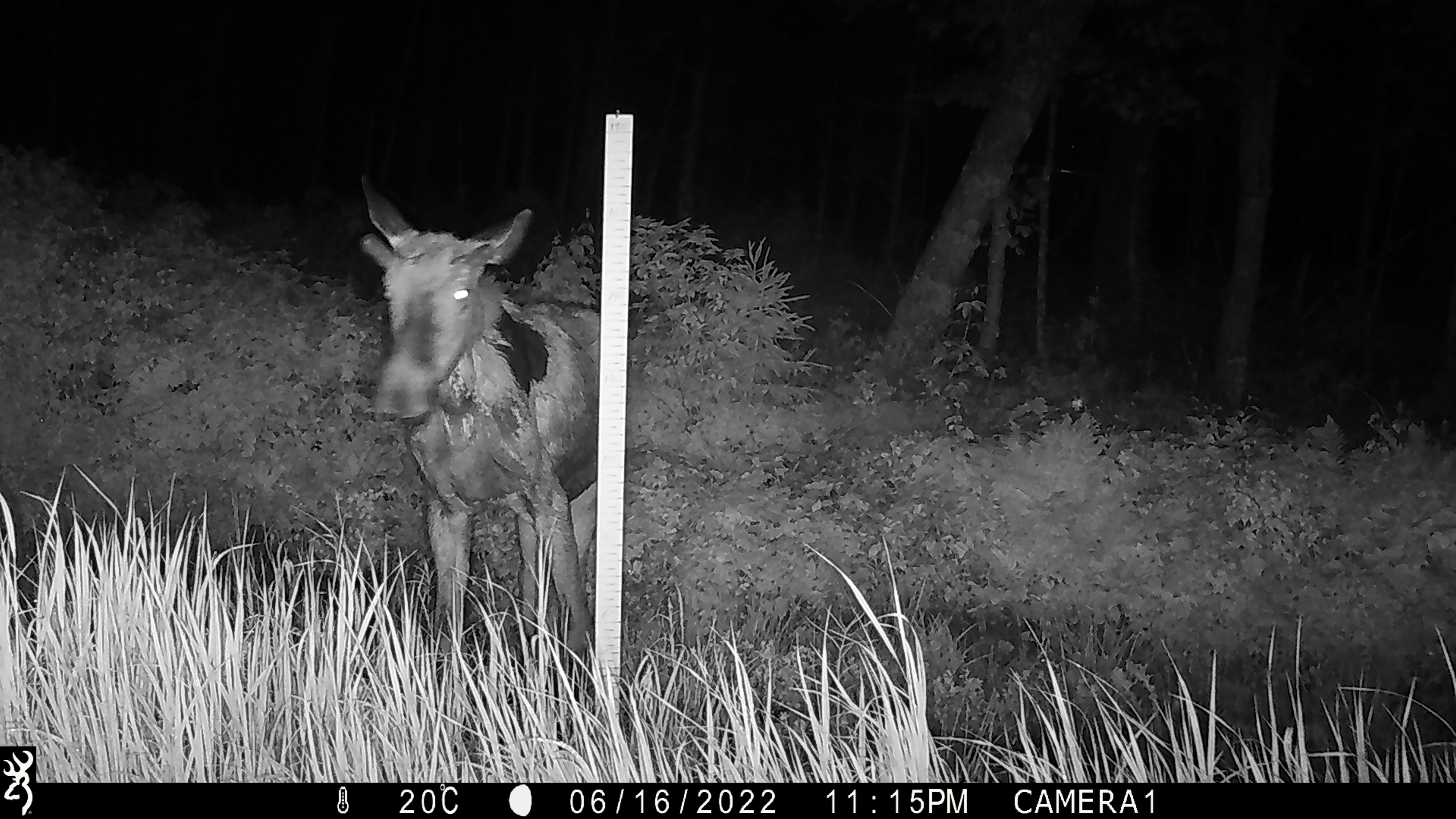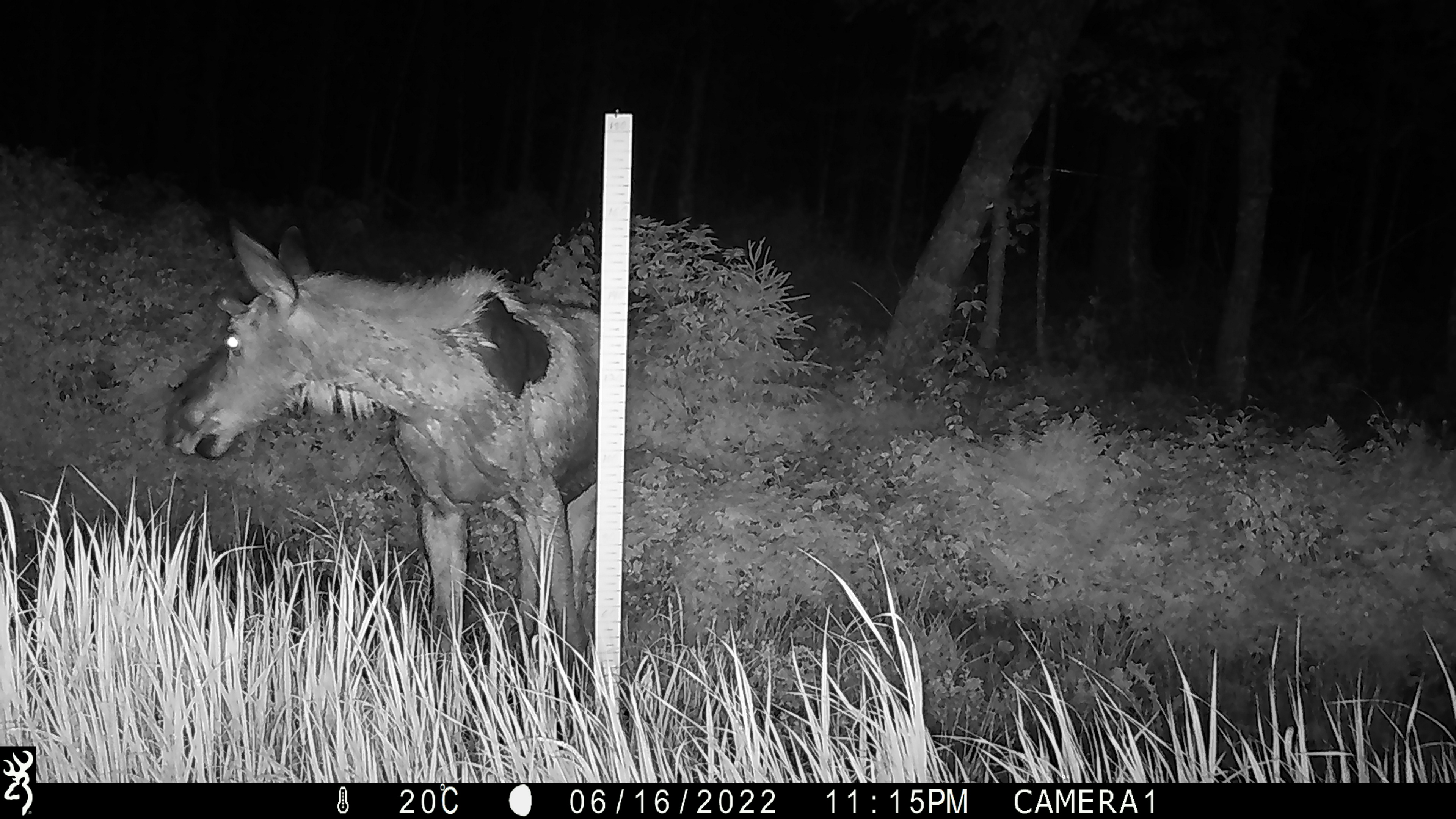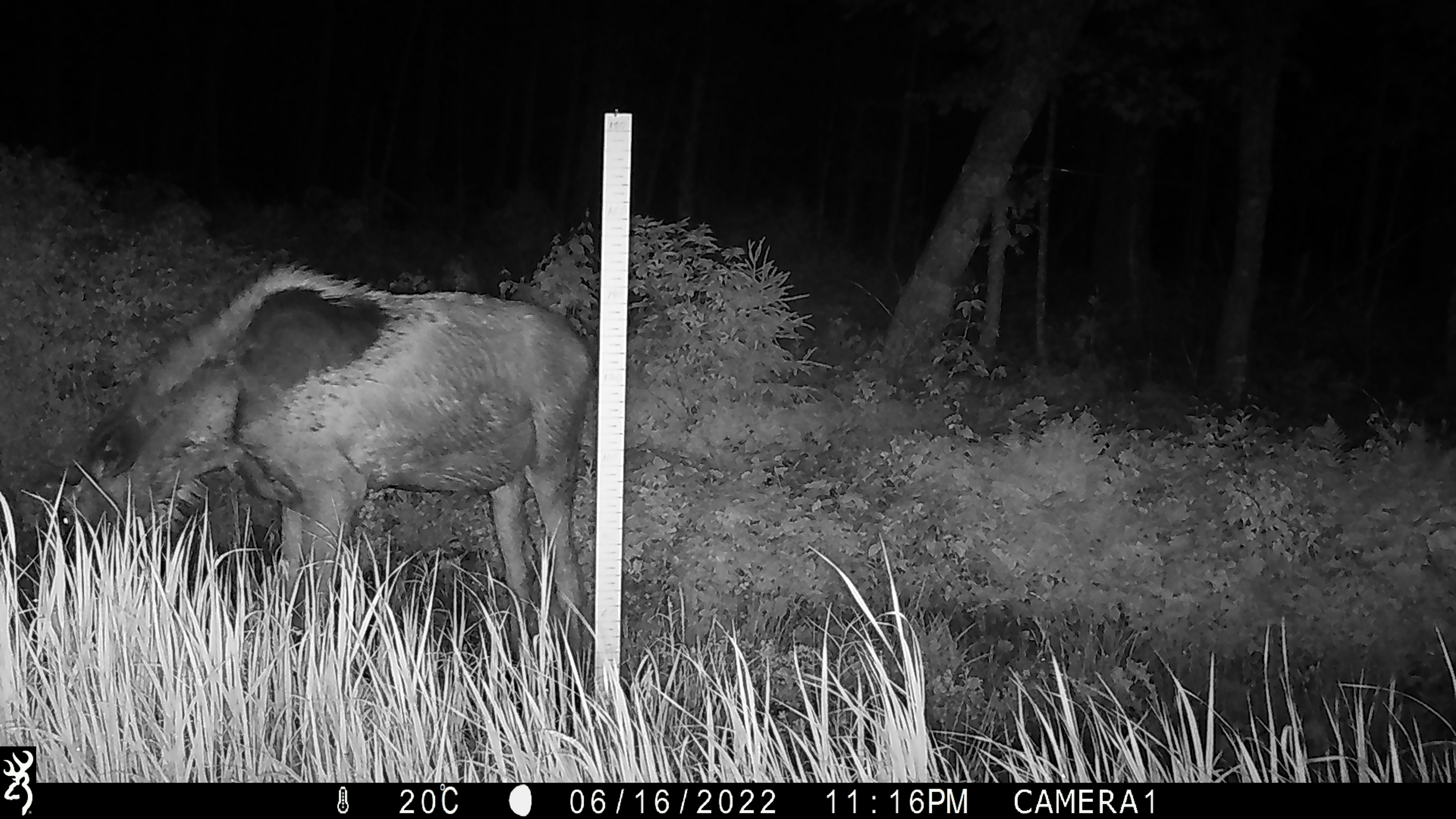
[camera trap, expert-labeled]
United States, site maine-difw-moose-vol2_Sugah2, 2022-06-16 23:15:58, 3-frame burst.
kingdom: Animalia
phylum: Chordata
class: Mammalia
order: Artiodactyla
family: Cervidae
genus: Alces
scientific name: Alces alces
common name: moose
Moose (Alces alces).